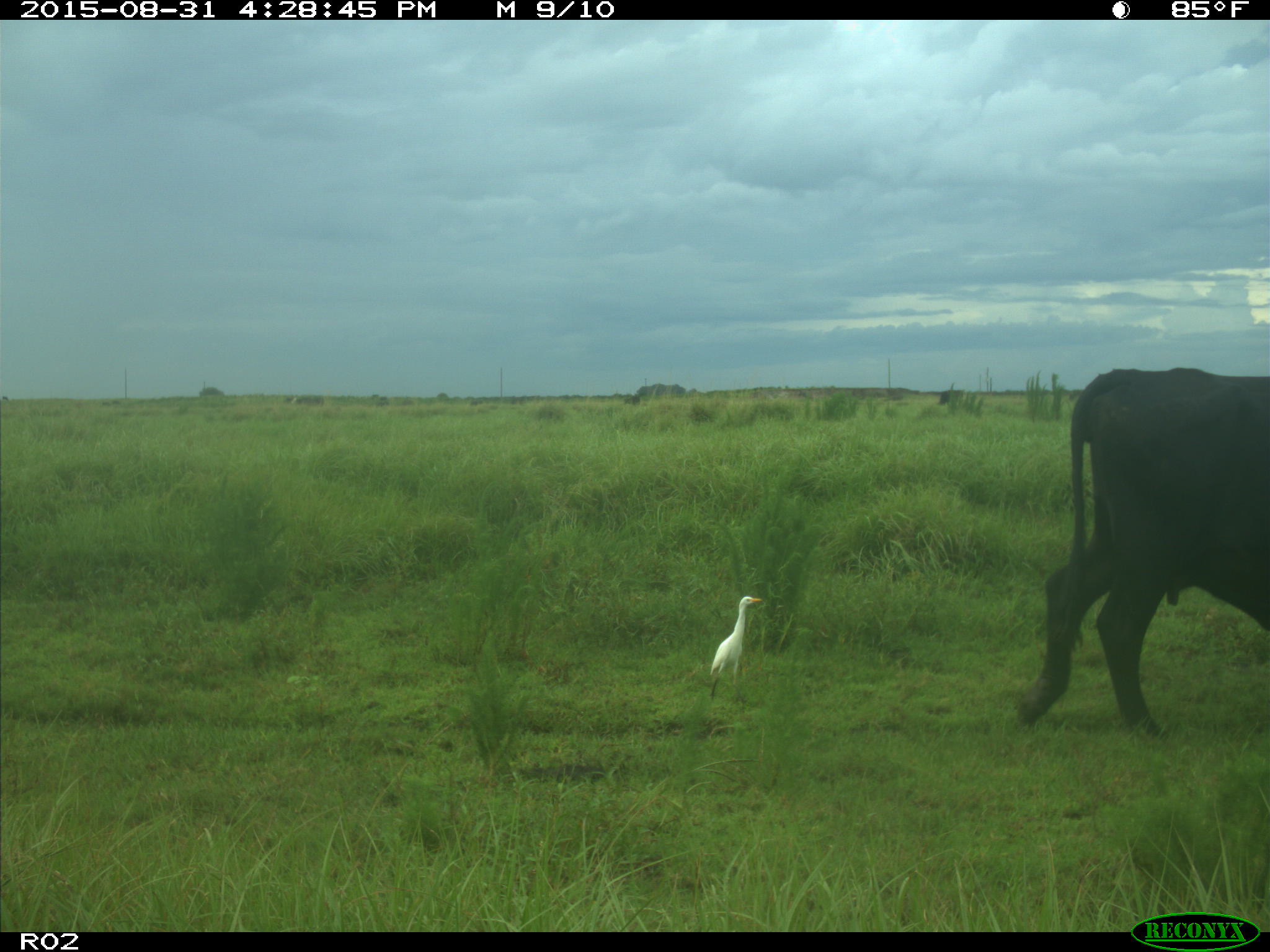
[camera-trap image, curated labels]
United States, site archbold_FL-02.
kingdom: Animalia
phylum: Chordata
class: Mammalia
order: Artiodactyla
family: Bovidae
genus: Bos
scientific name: Bos taurus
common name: domestic cow